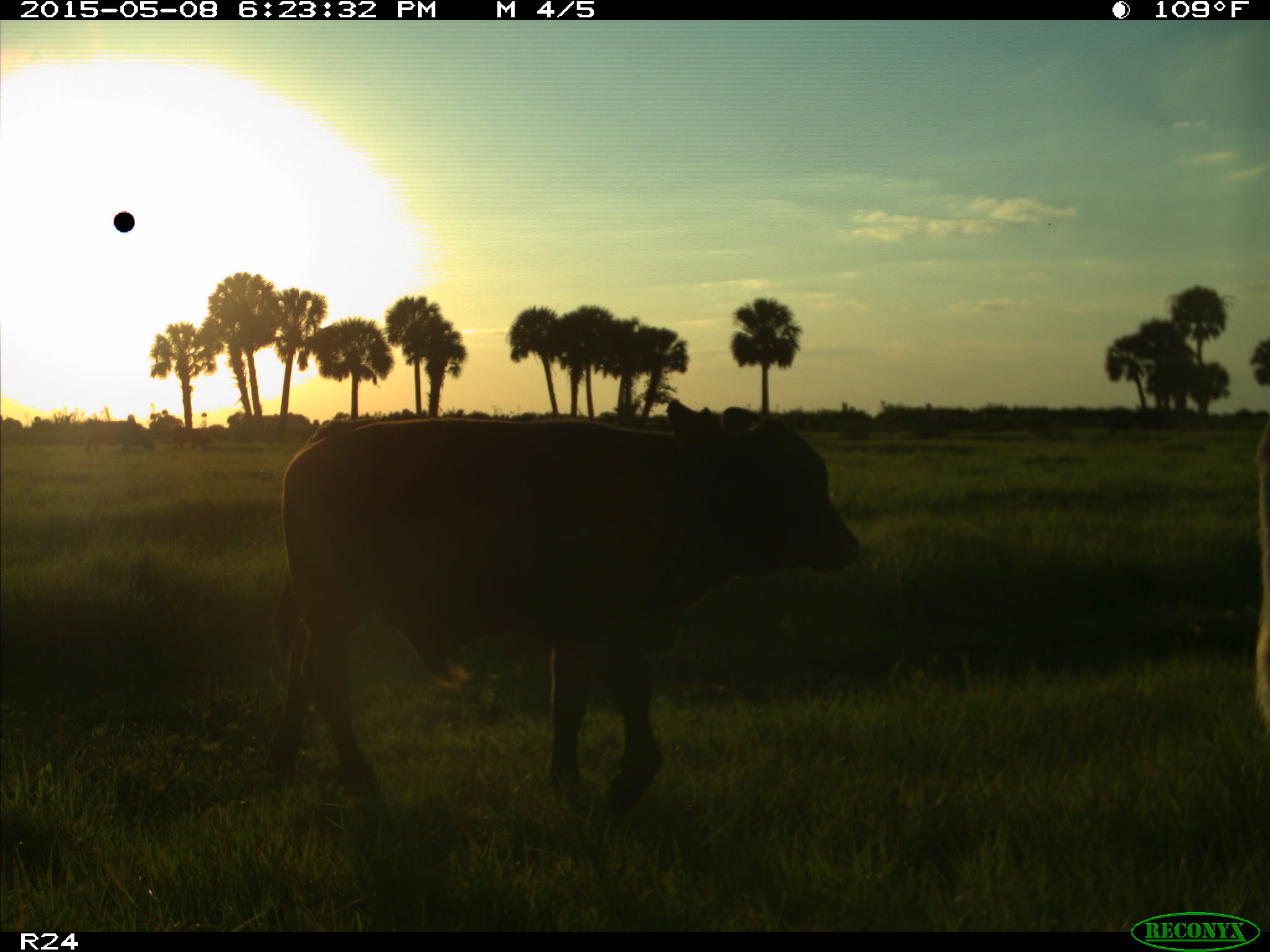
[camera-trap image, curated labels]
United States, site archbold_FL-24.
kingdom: Animalia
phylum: Chordata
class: Mammalia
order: Artiodactyla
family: Bovidae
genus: Bos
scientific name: Bos taurus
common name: domestic cow